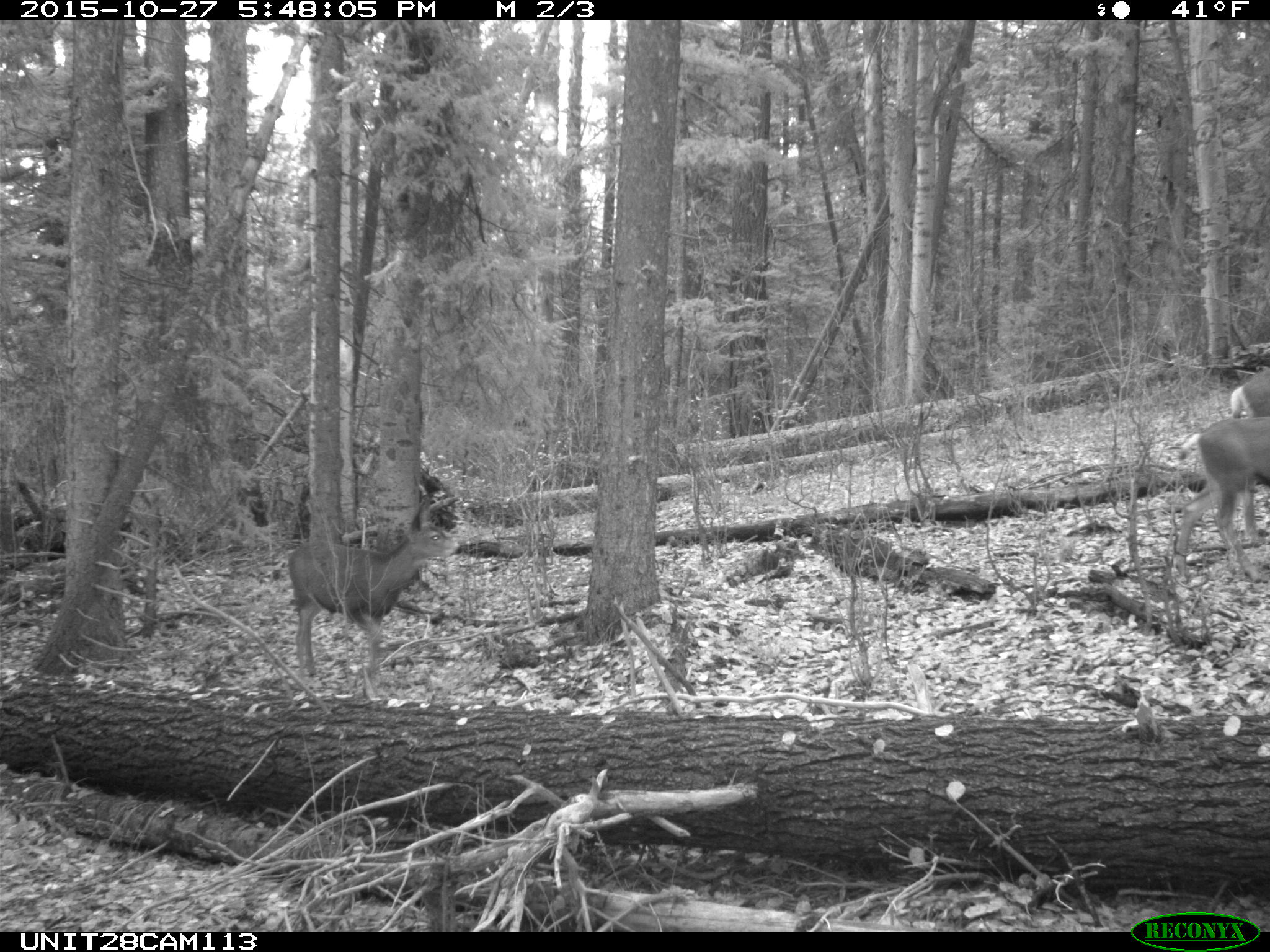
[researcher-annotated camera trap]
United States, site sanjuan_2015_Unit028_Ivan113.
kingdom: Animalia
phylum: Chordata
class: Mammalia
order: Artiodactyla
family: Cervidae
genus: Odocoileus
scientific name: Odocoileus hemionus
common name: mule deer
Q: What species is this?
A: Odocoileus hemionus (mule deer).